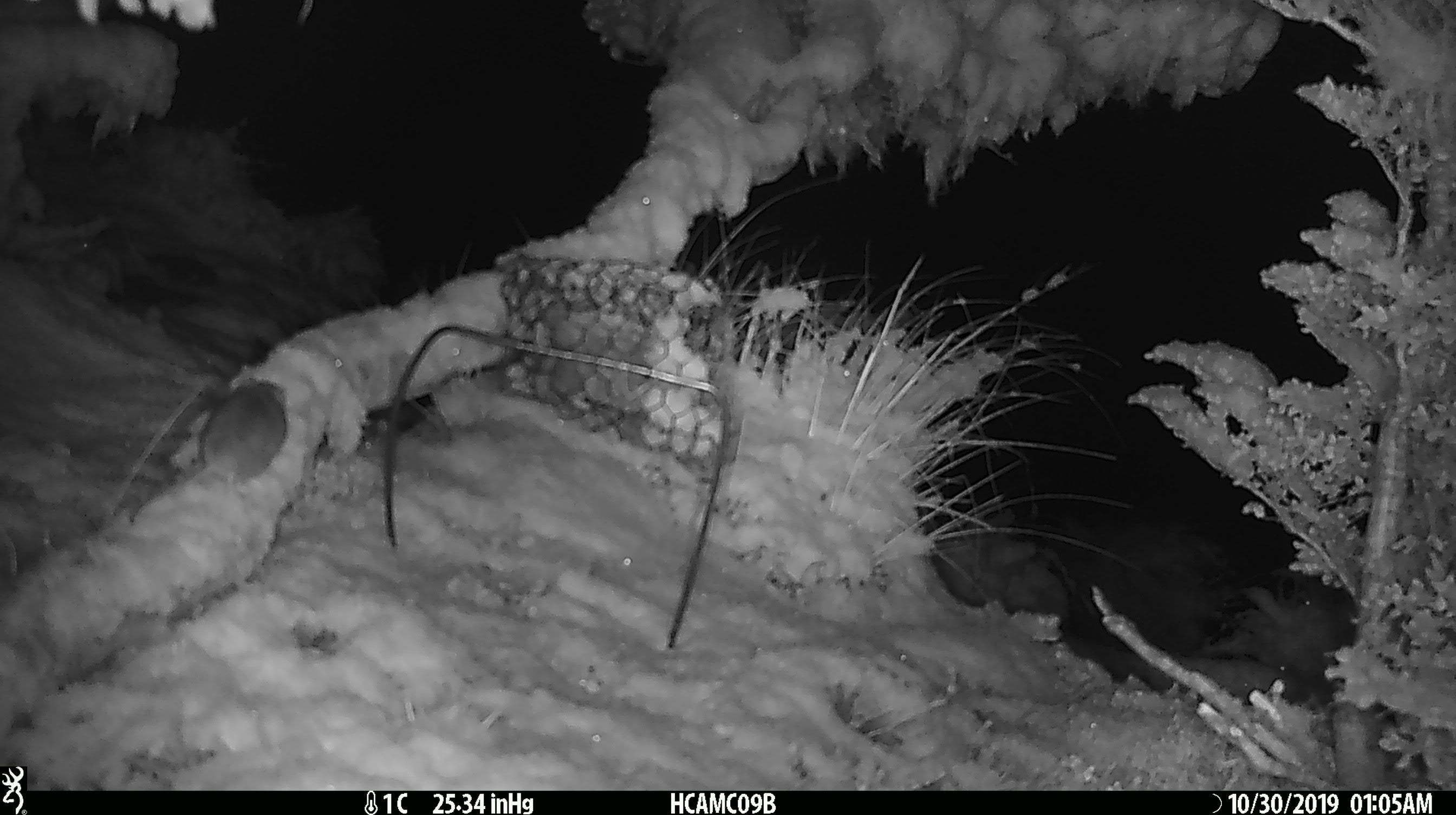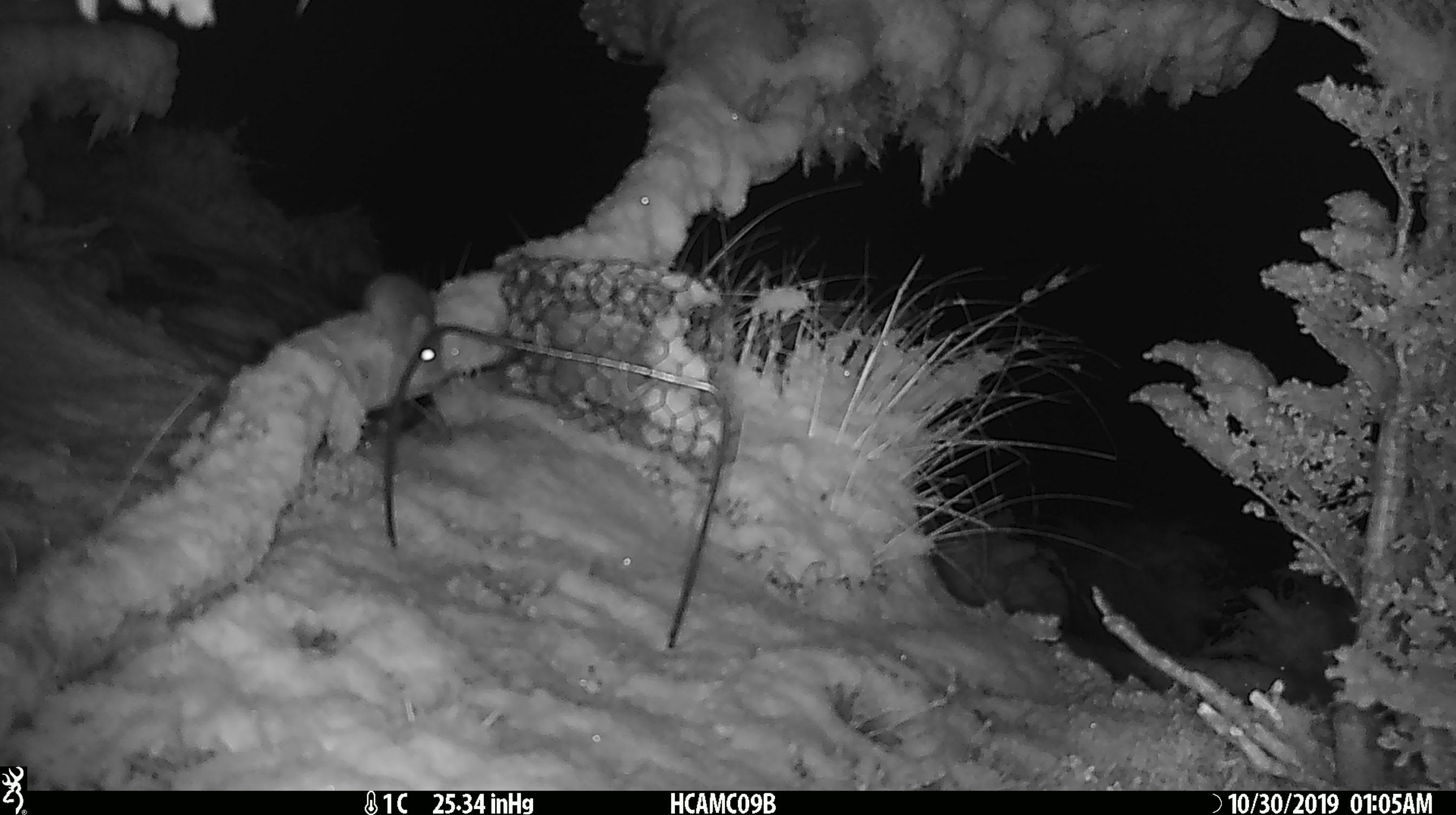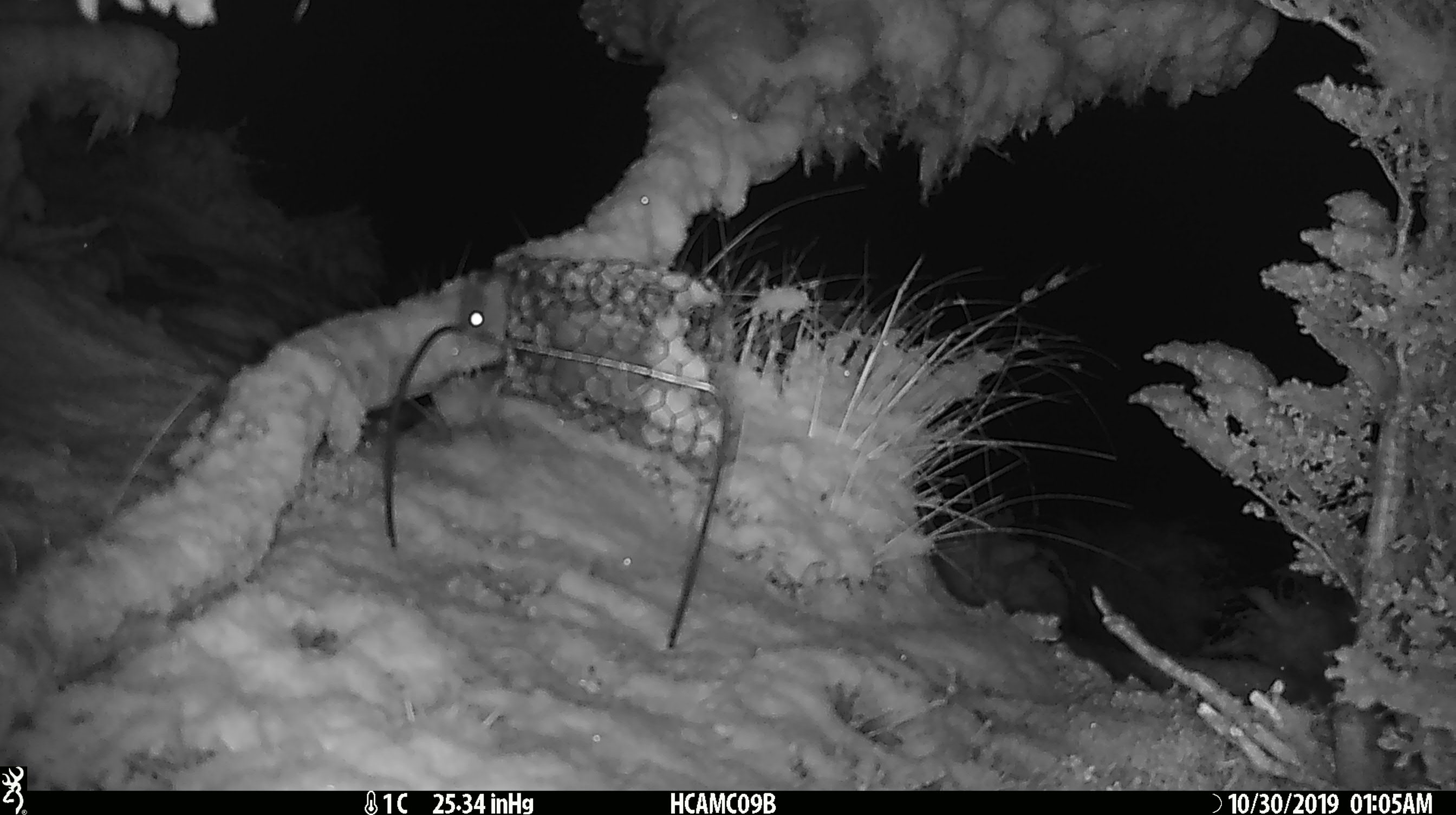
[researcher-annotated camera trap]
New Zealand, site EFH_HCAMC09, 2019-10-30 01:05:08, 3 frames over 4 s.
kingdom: Animalia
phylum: Chordata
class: Mammalia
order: Rodentia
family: Muridae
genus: Mus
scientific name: Mus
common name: mouse